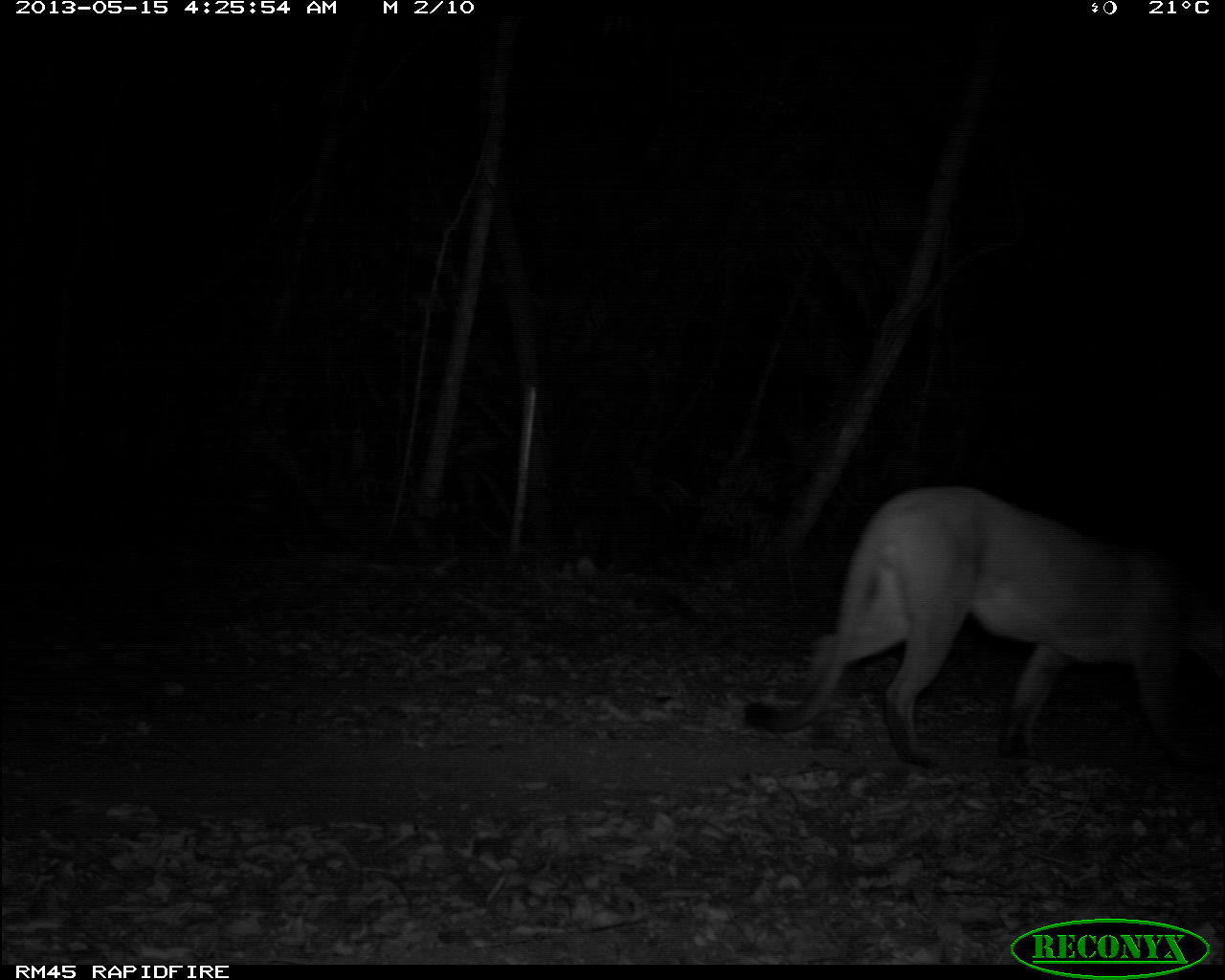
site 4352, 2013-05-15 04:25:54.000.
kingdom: Animalia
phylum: Chordata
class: Mammalia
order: Carnivora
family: Felidae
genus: Puma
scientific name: Puma concolor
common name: mountain lion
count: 1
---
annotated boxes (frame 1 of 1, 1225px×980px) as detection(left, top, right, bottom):
puma concolor: detection(739, 480, 1225, 769)